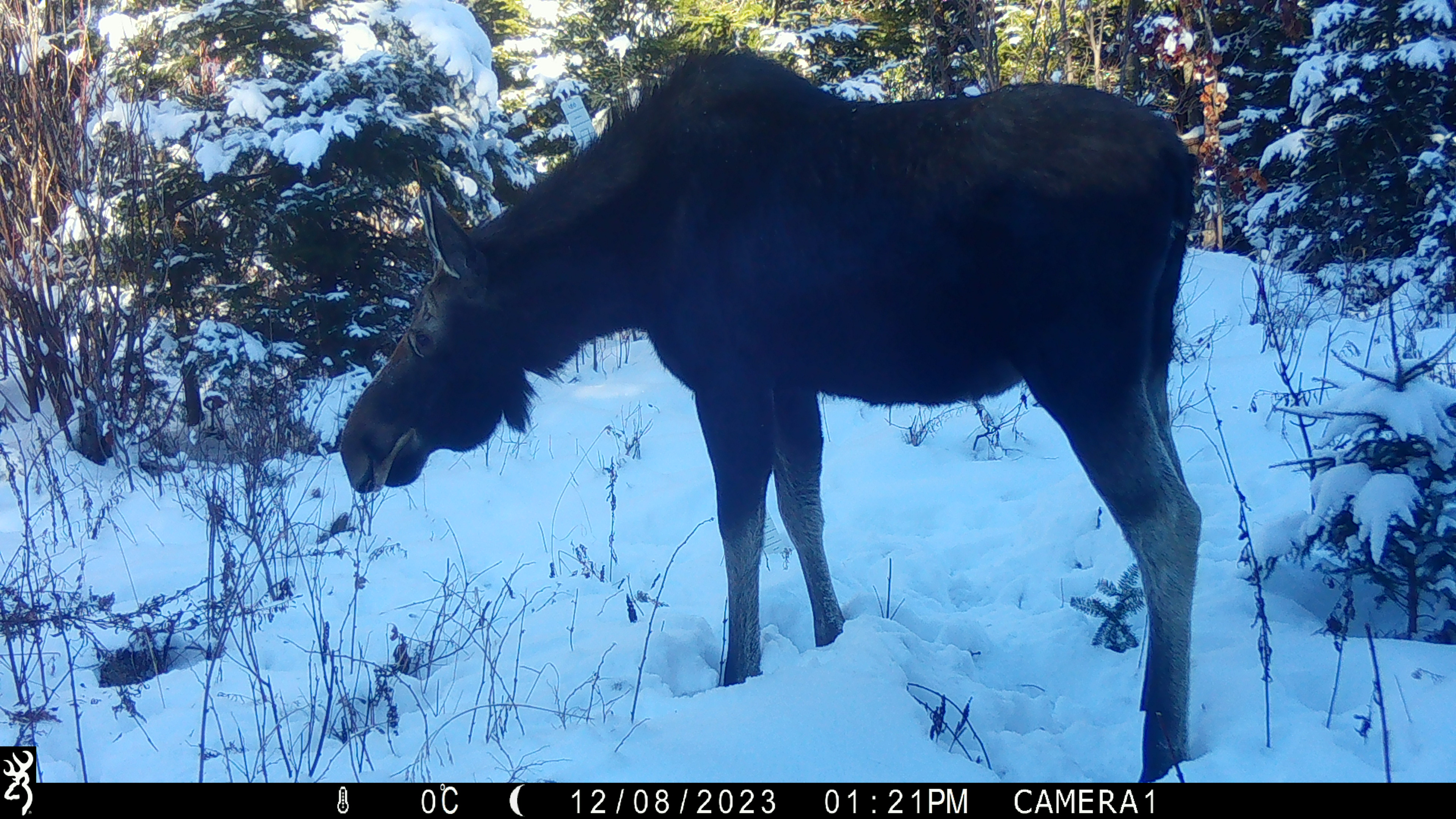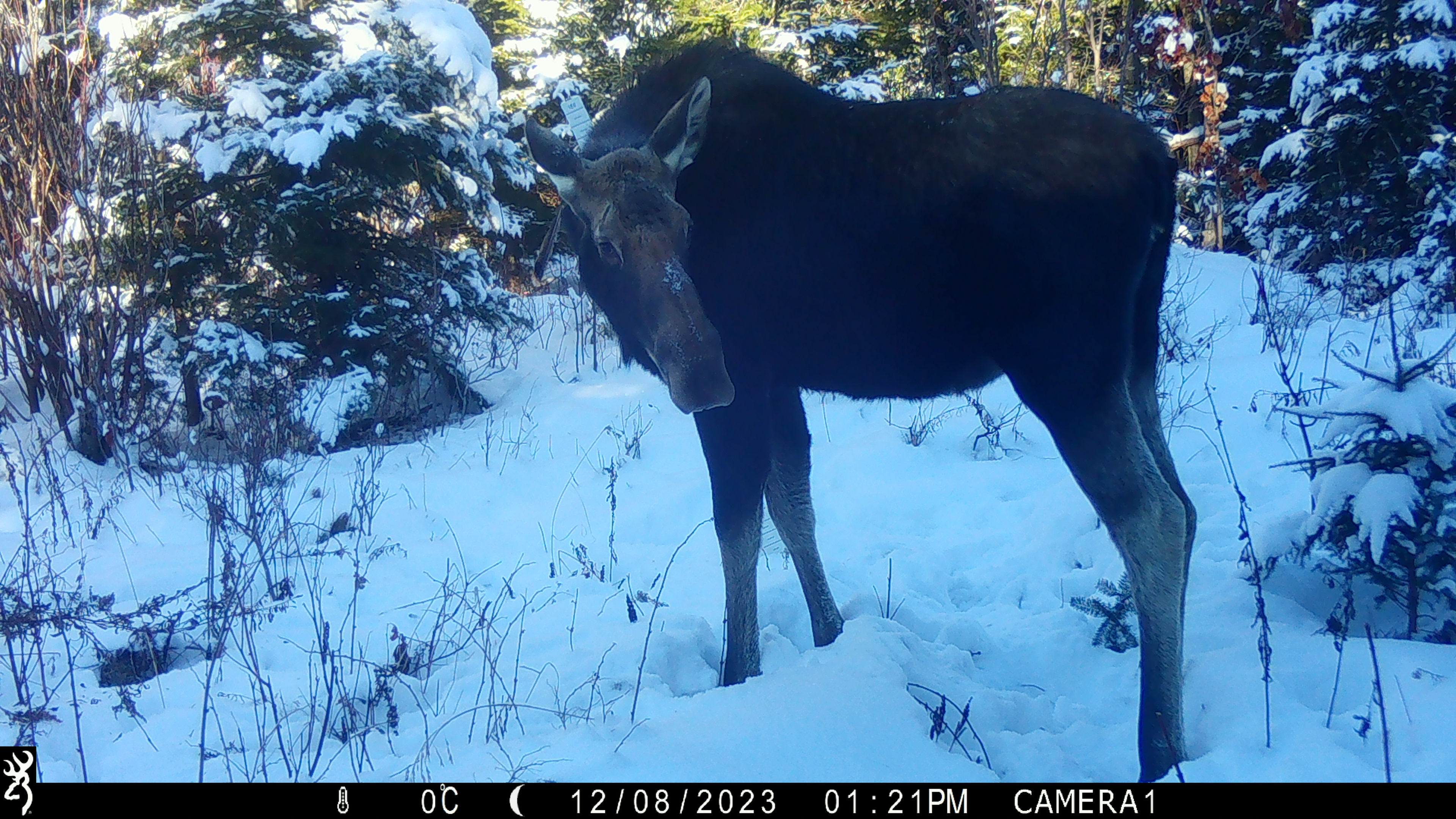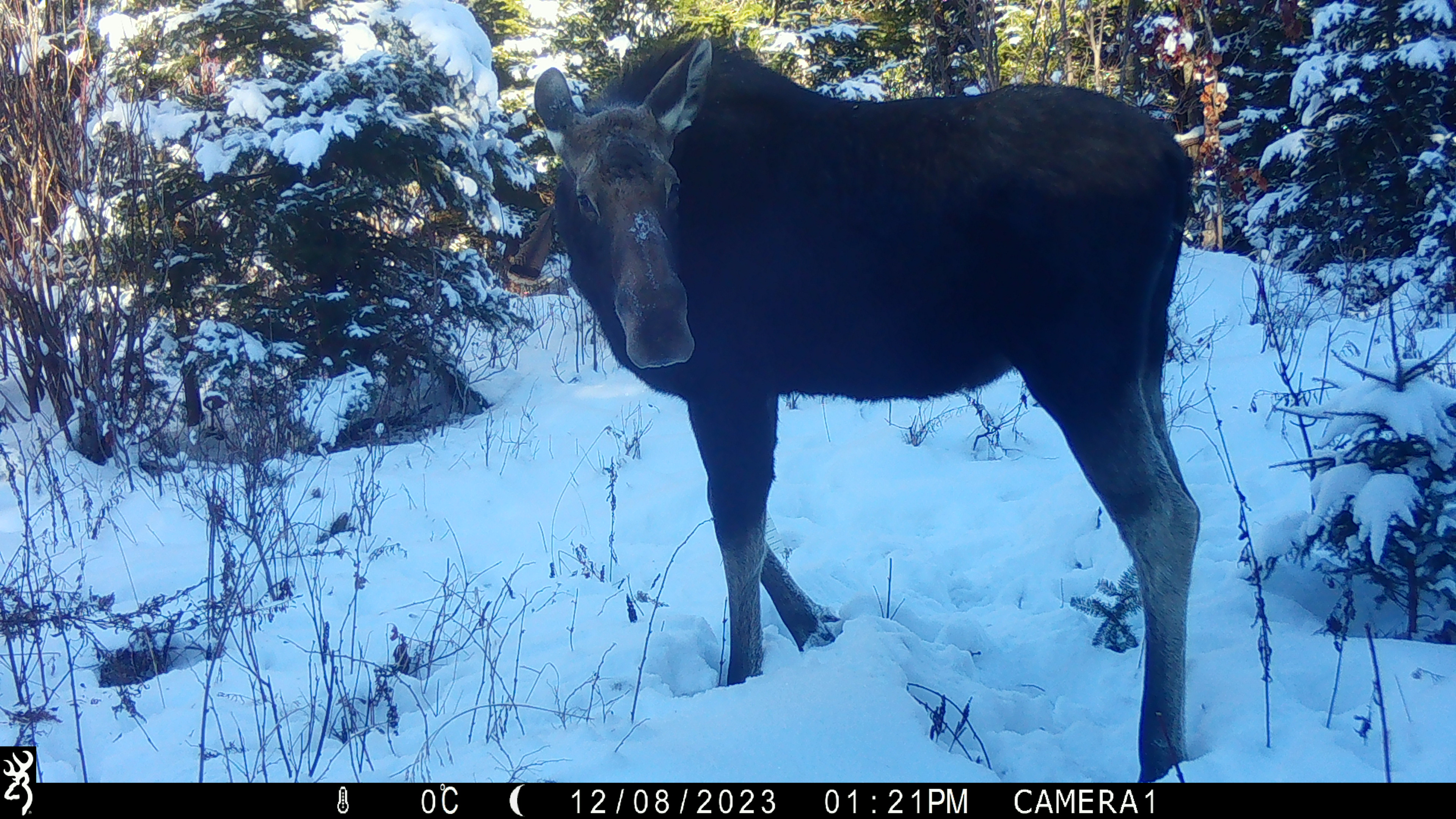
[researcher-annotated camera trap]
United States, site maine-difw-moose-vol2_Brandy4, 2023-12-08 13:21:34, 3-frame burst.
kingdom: Animalia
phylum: Chordata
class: Mammalia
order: Artiodactyla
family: Cervidae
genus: Alces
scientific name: Alces alces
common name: moose